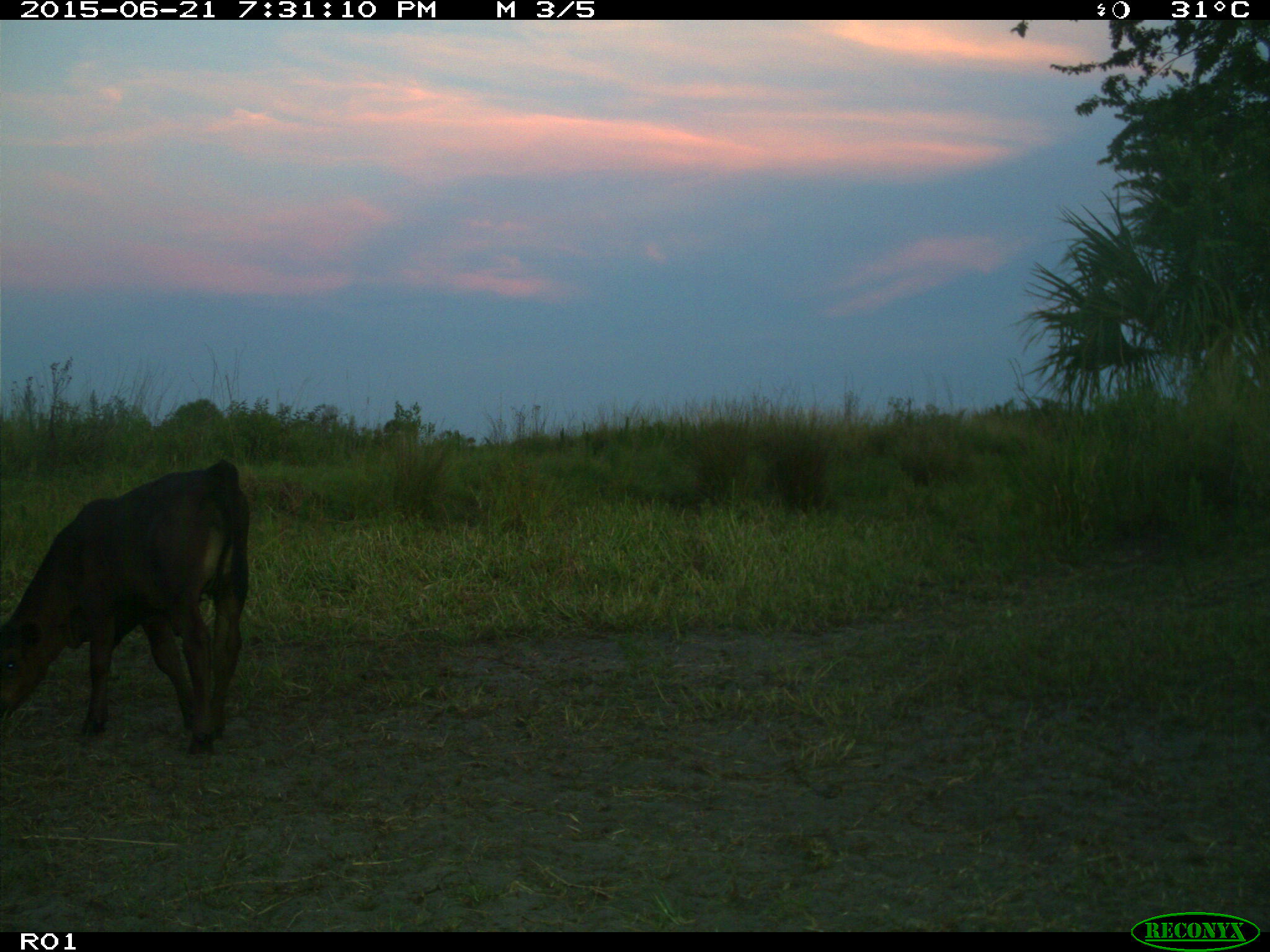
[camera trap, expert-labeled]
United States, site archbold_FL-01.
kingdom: Animalia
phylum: Chordata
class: Mammalia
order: Artiodactyla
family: Bovidae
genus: Bos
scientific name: Bos taurus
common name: domestic cow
Bos taurus (domestic cow).